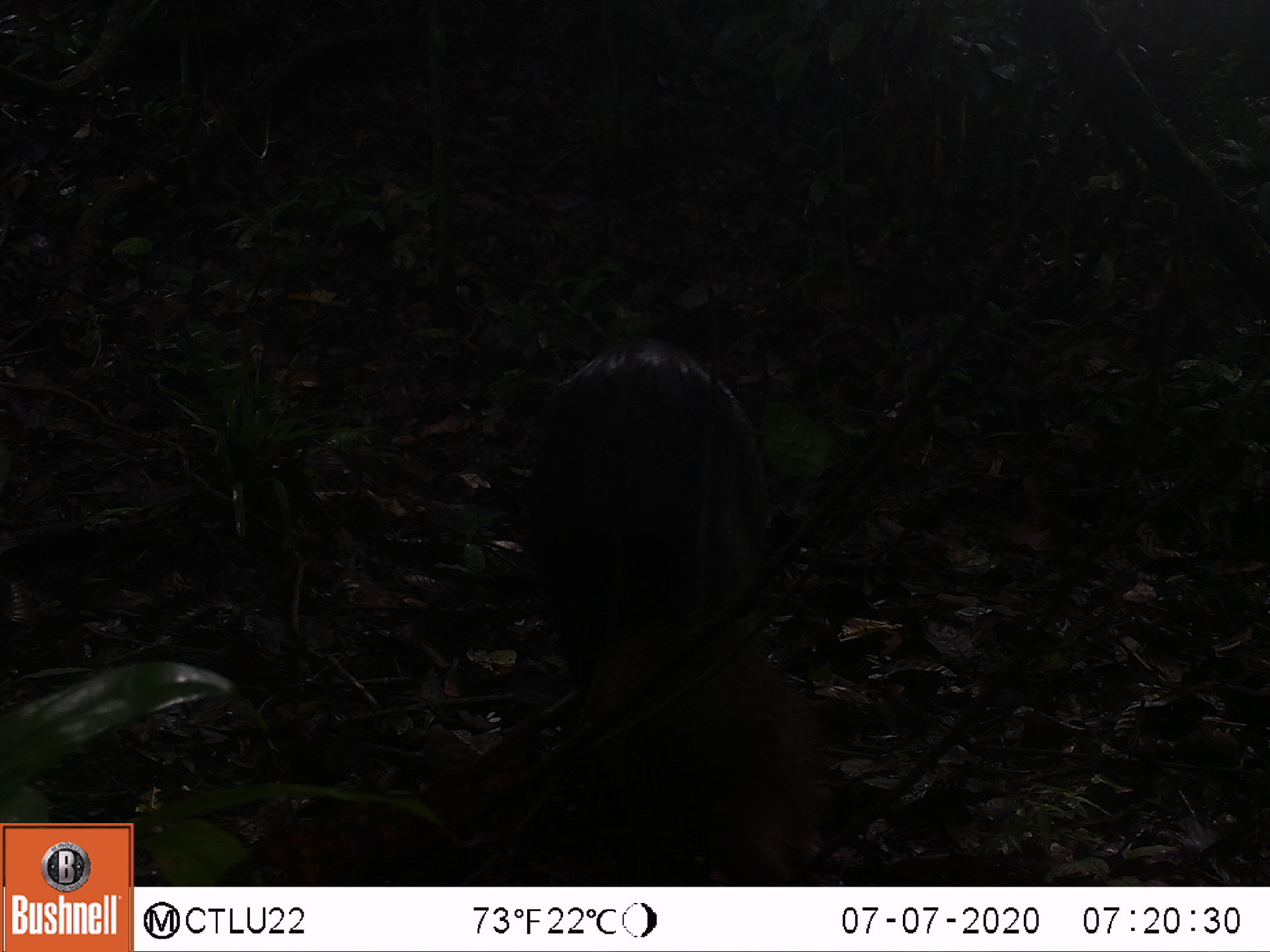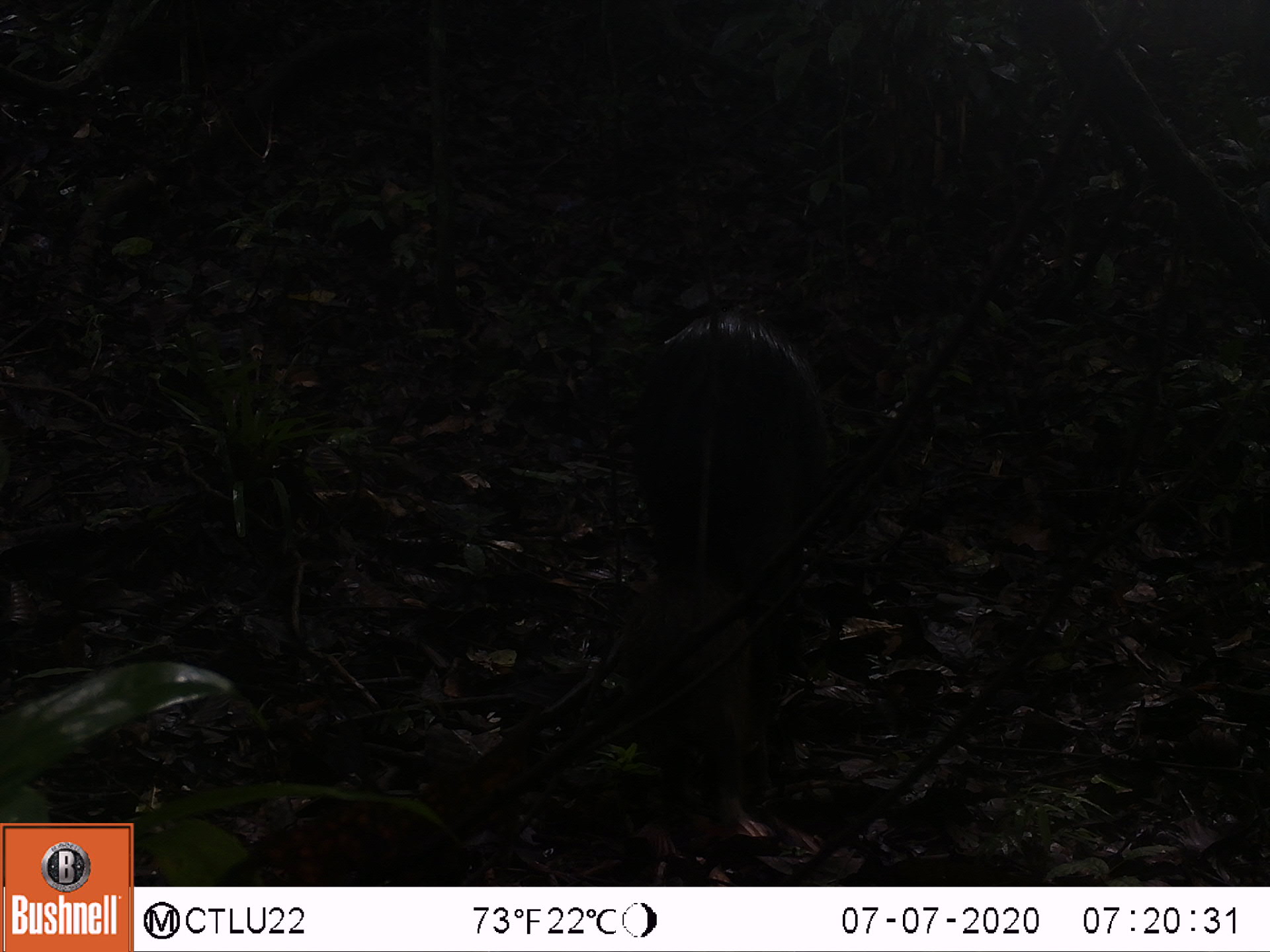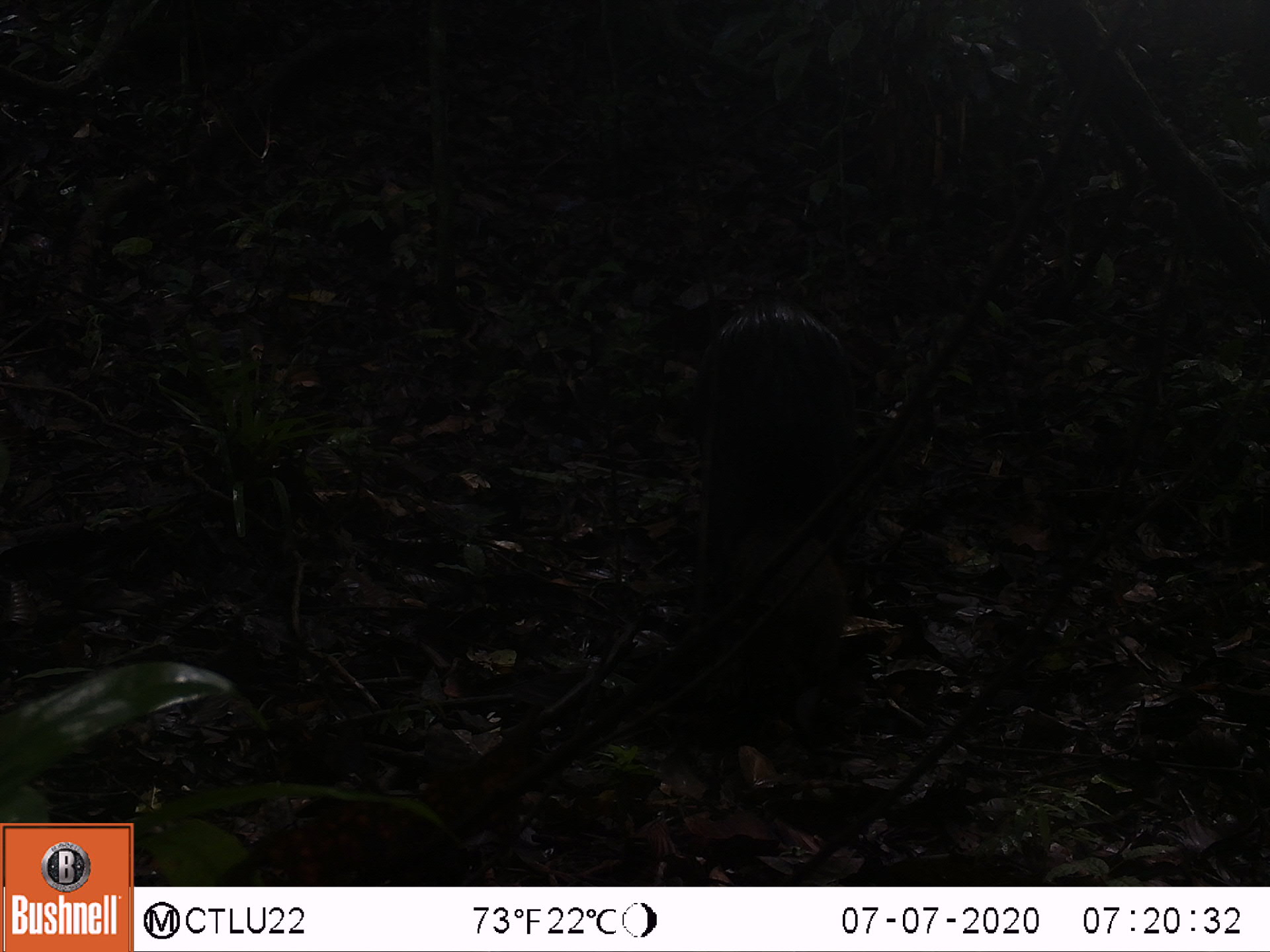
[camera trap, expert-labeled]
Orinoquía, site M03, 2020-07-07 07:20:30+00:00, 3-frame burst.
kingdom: Animalia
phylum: Chordata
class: Mammalia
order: Artiodactyla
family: Tayassuidae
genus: Pecari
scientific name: Pecari tajacu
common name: collared peccary